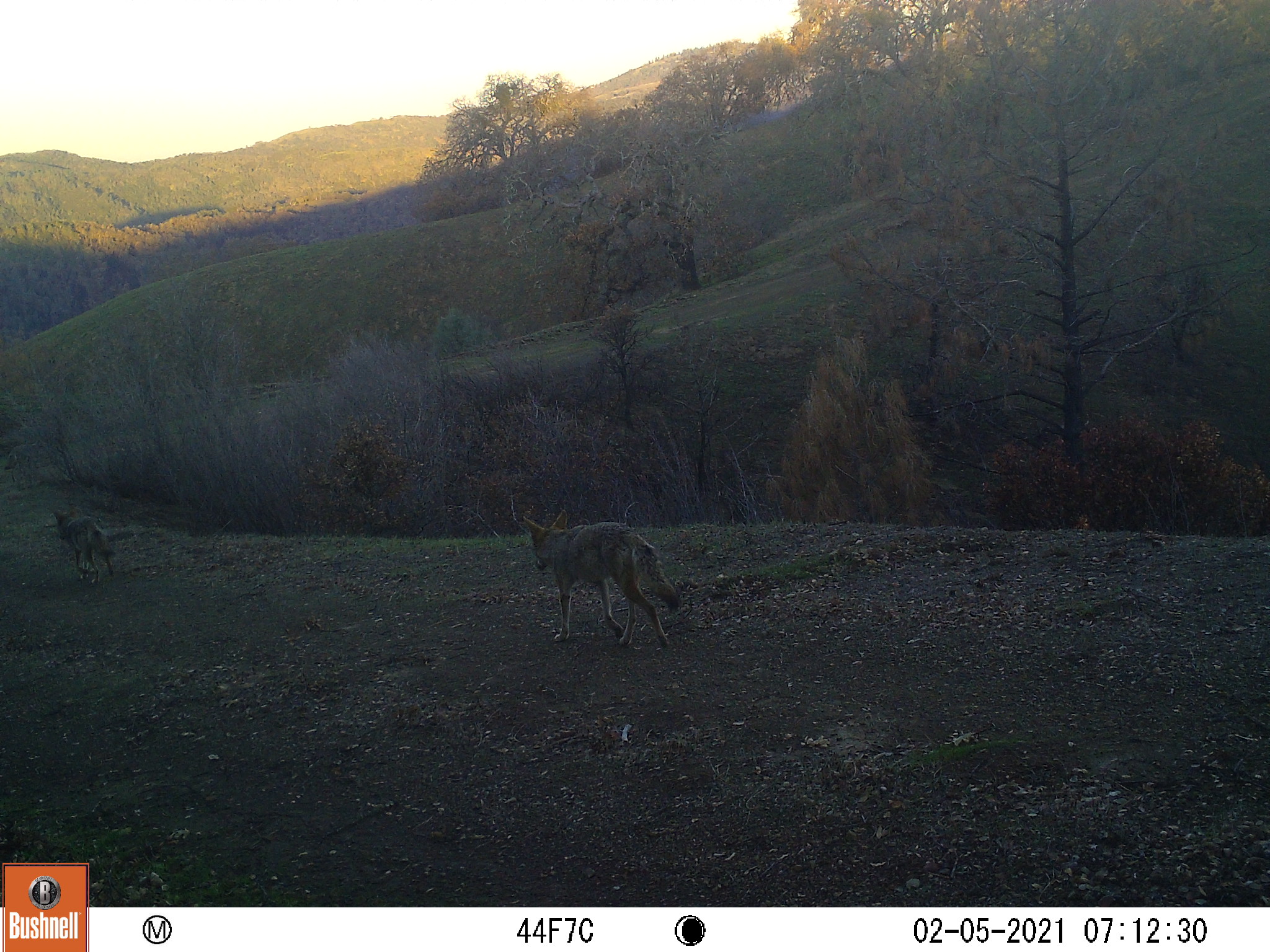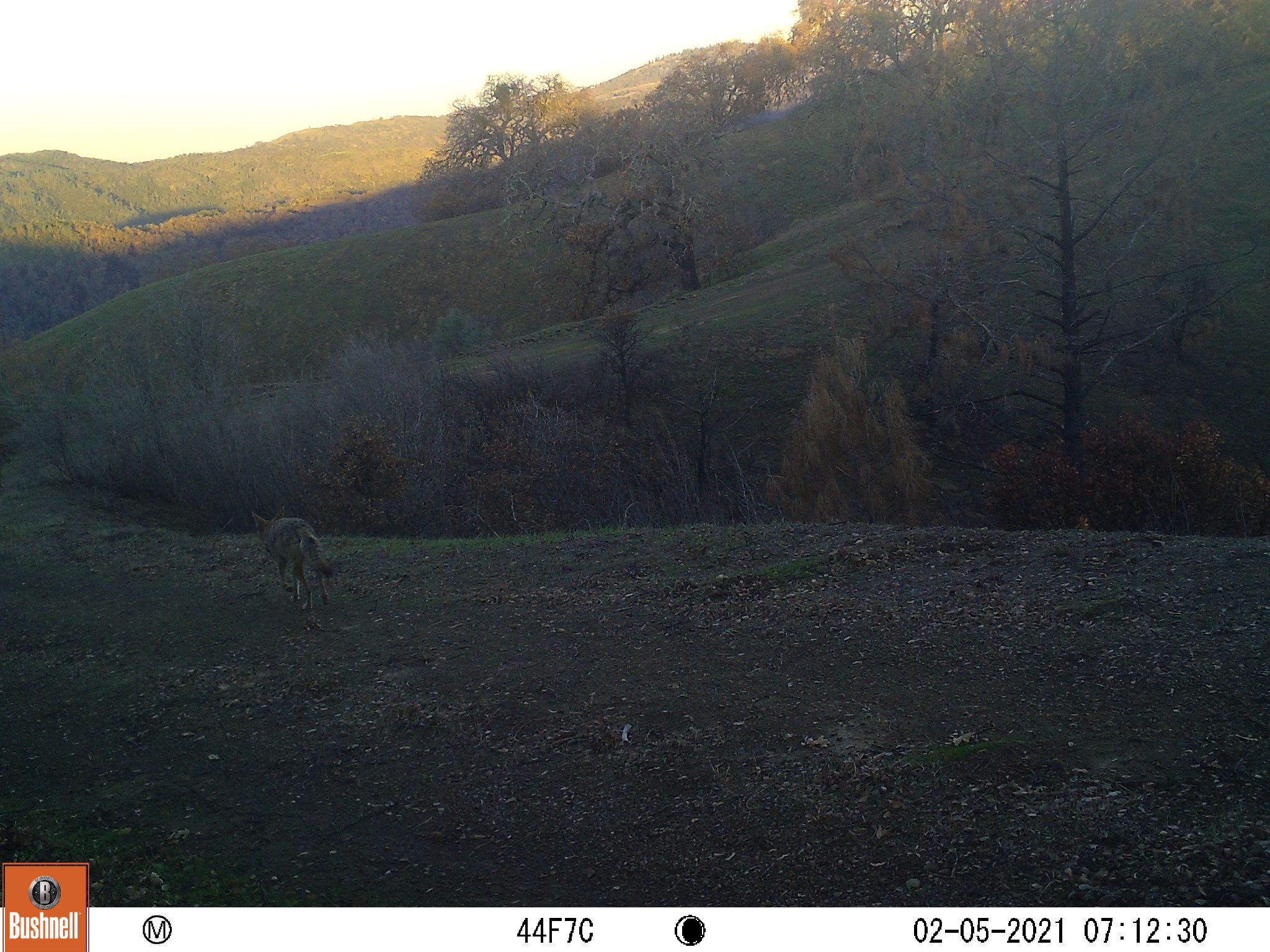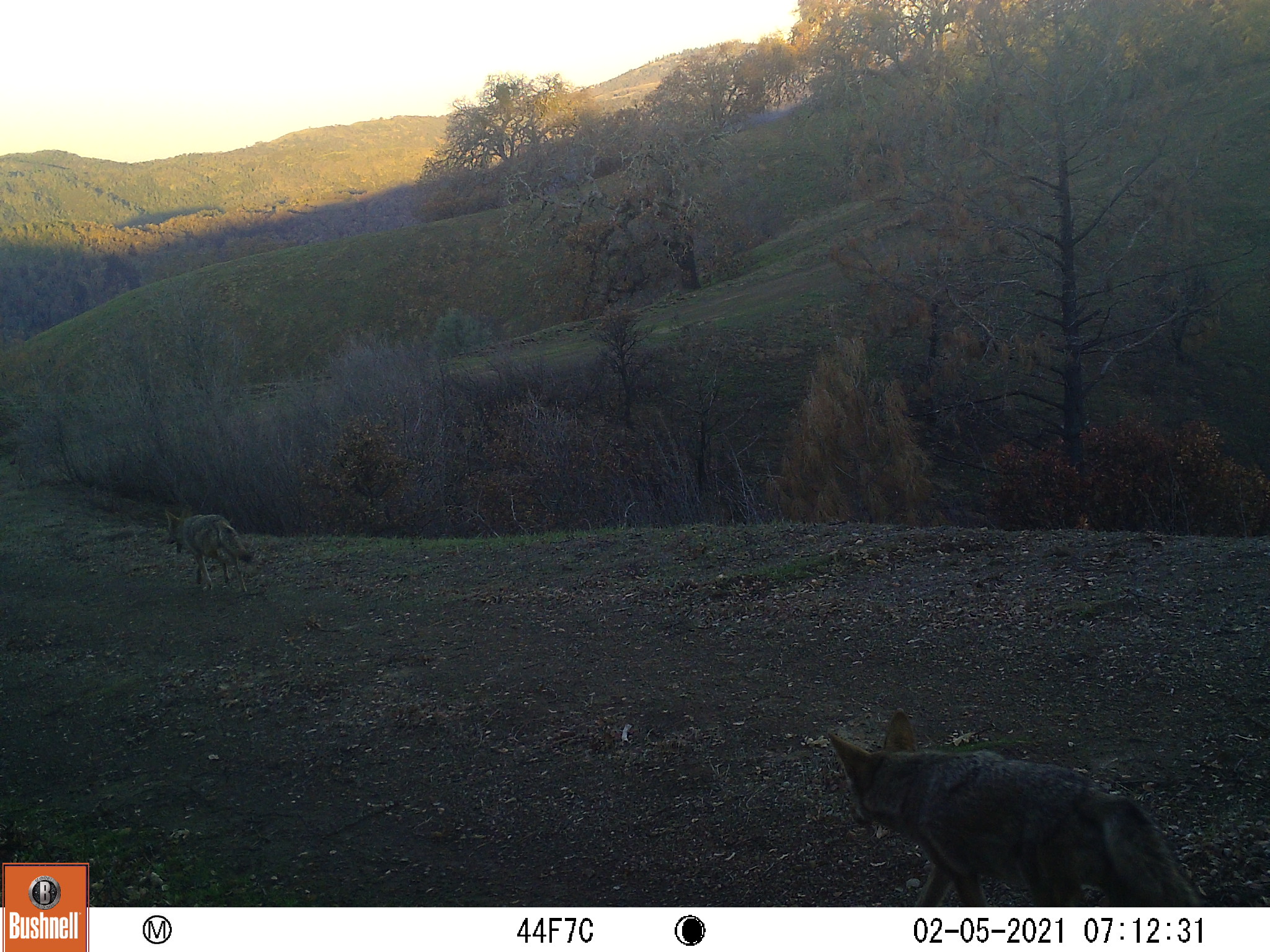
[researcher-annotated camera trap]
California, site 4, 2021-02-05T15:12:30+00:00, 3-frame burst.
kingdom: Animalia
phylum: Chordata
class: Mammalia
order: Carnivora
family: Canidae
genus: Canis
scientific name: Canis latrans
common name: coyote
Coyote (Canis latrans).